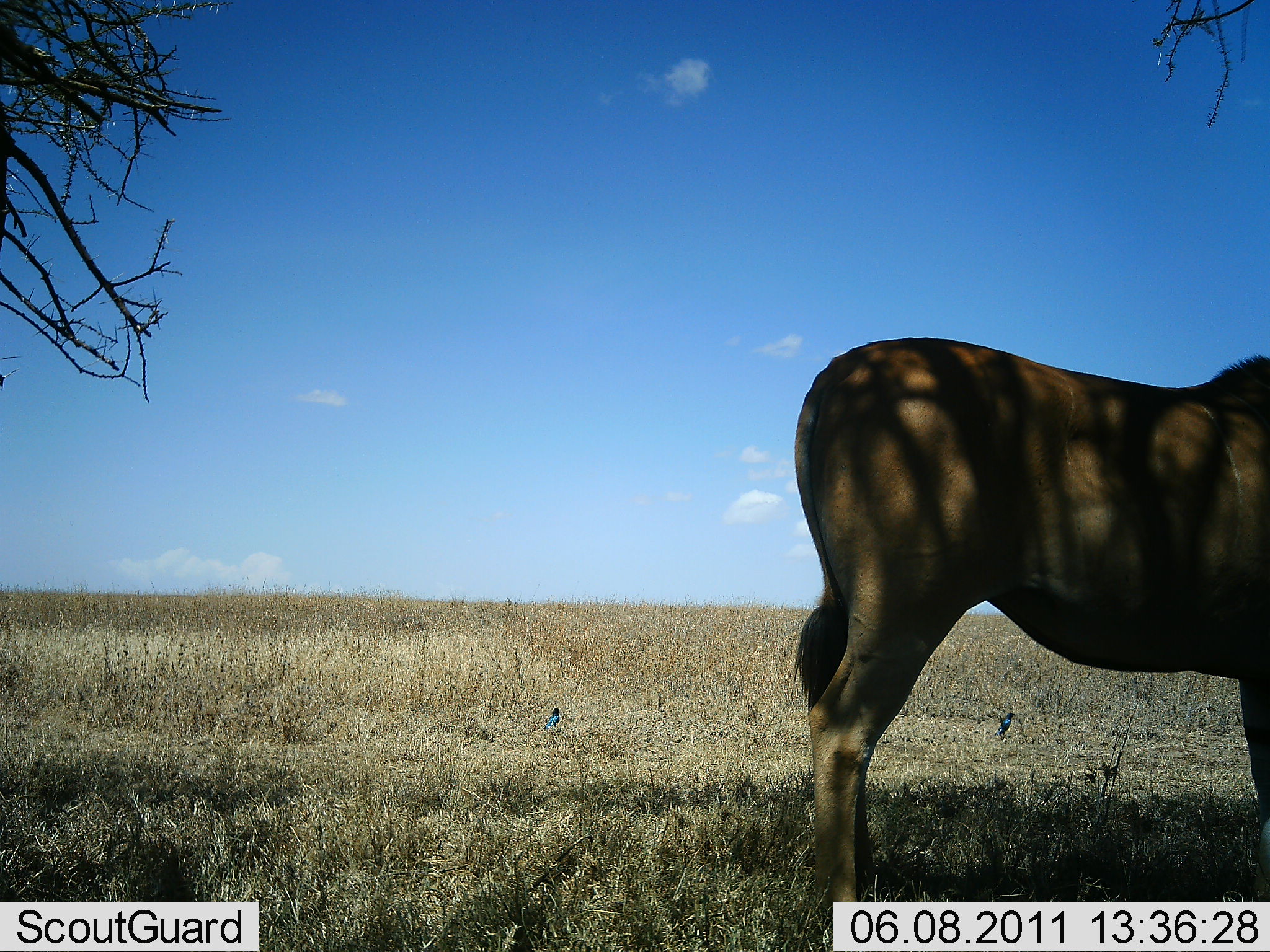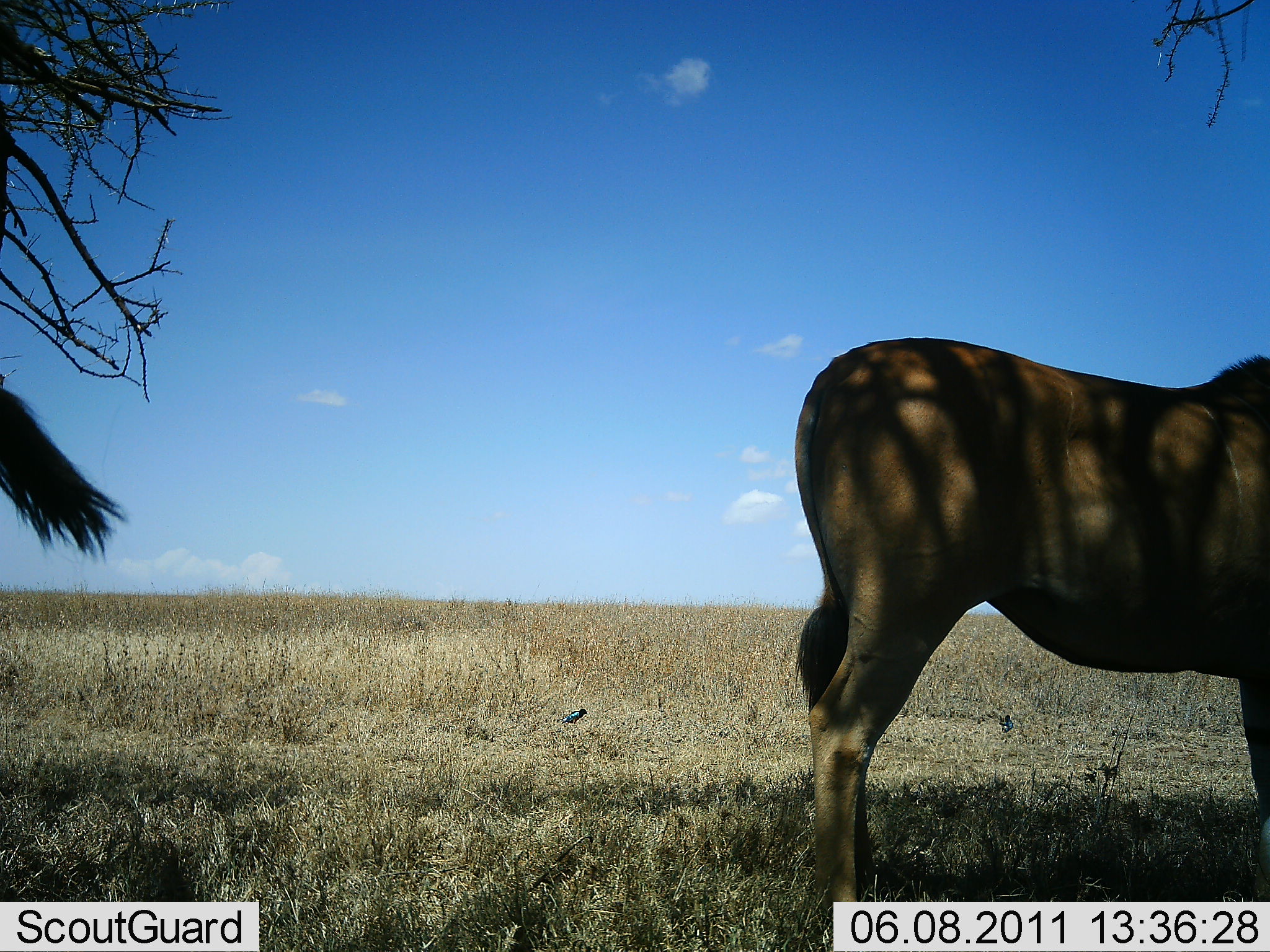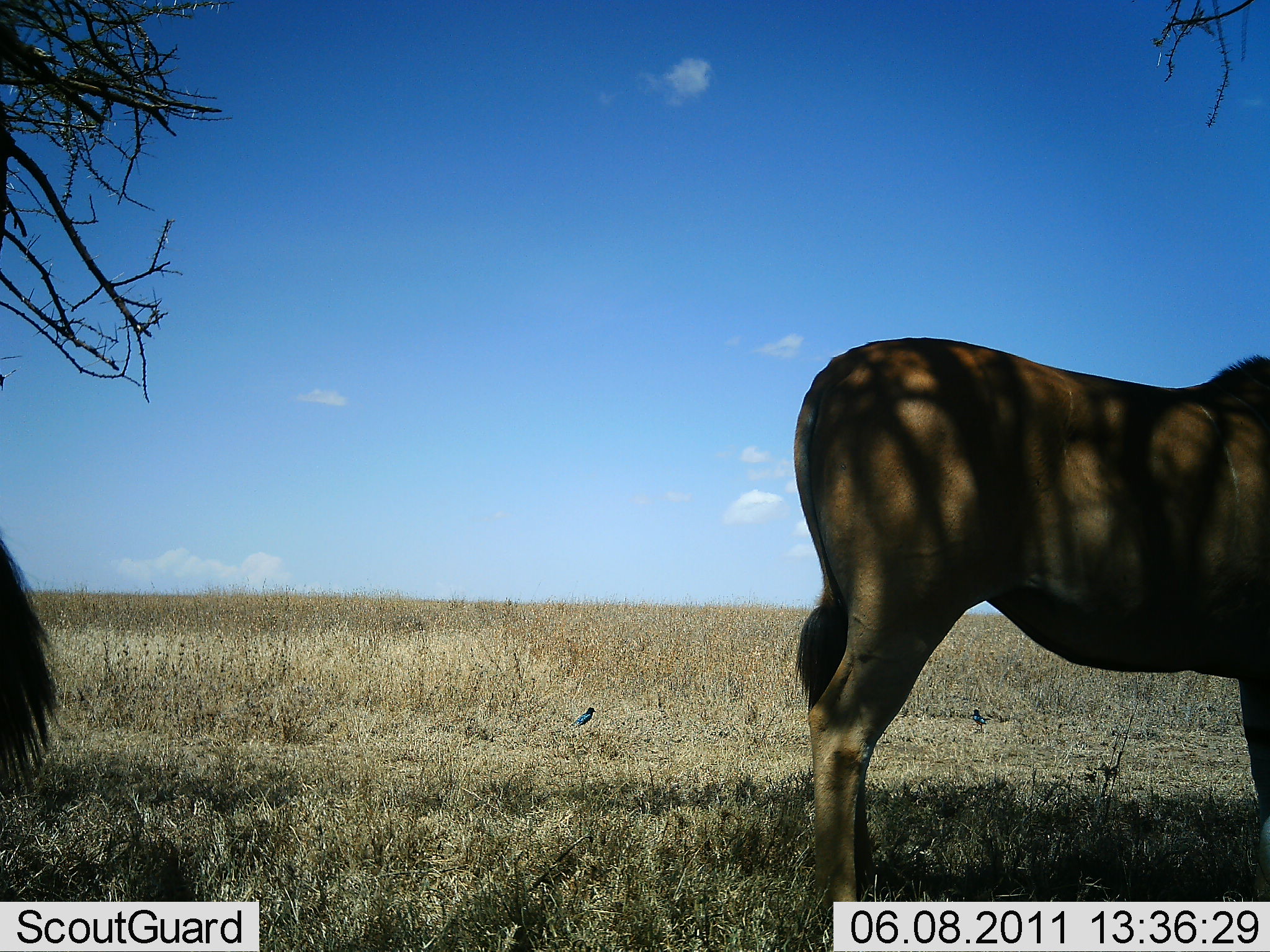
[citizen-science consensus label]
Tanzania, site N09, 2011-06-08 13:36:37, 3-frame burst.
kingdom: Animalia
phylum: Chordata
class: Mammalia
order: Artiodactyla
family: Bovidae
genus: Tragelaphus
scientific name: Tragelaphus oryx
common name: eland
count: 2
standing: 100%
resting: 0%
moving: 0%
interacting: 0%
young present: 0%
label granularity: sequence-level